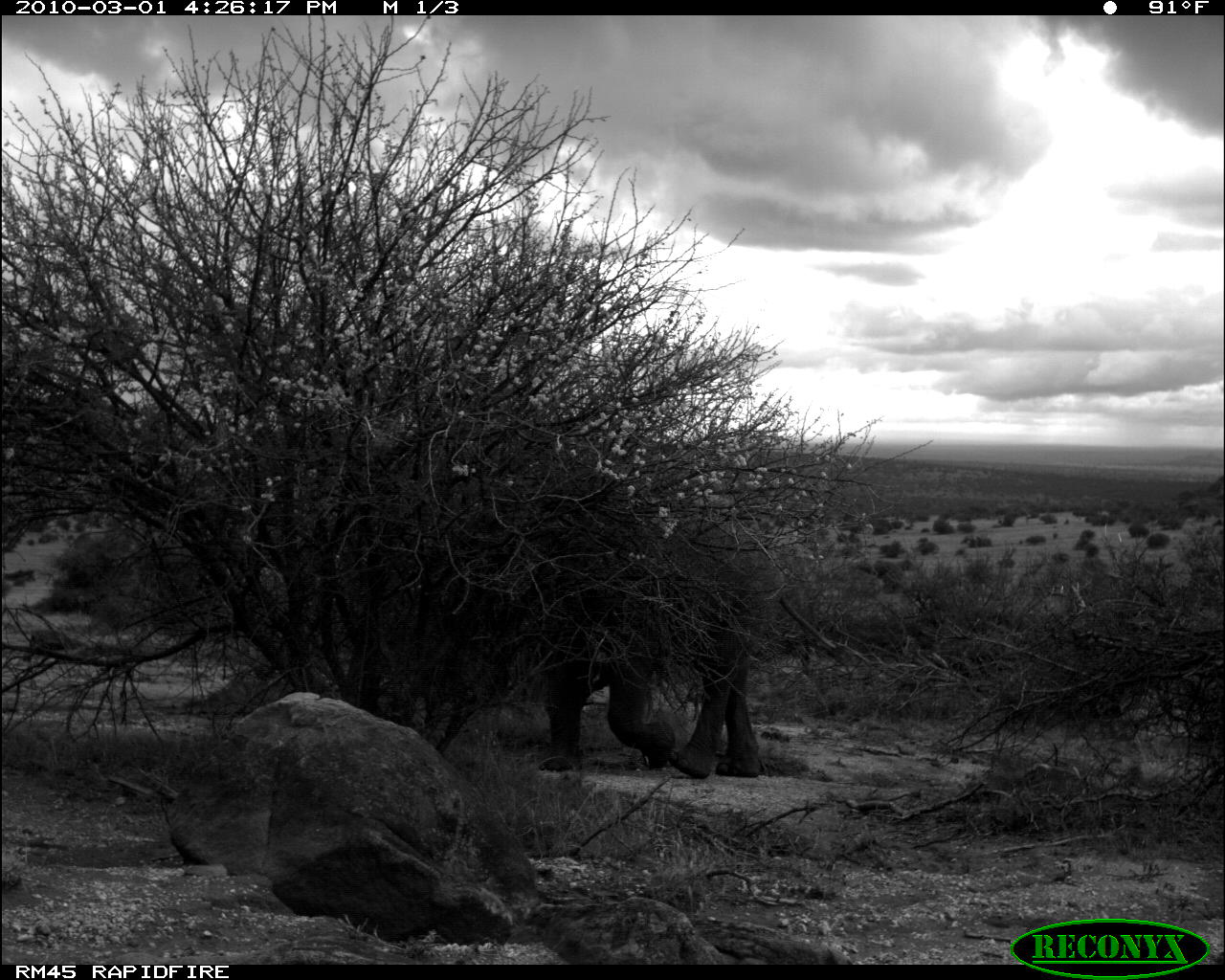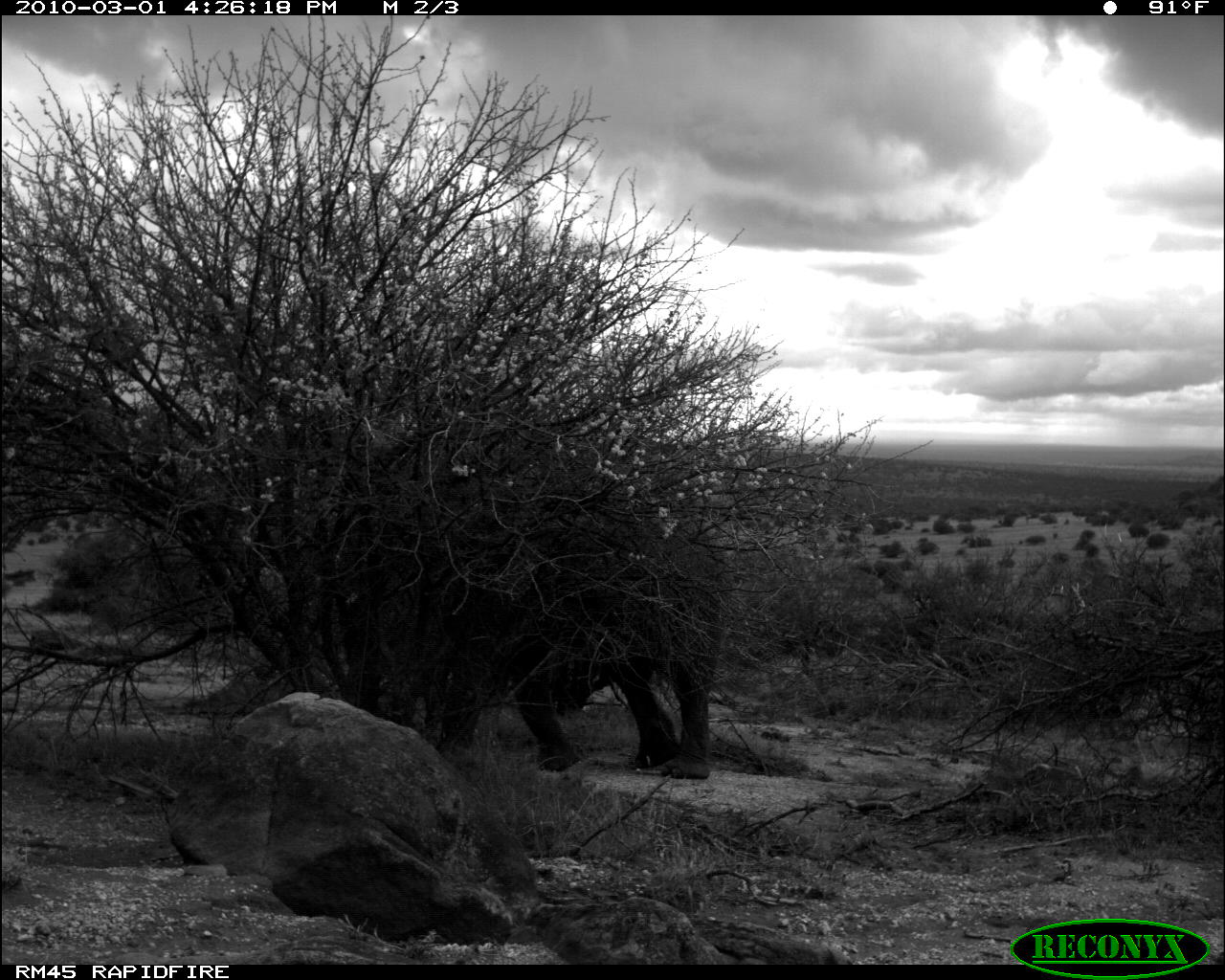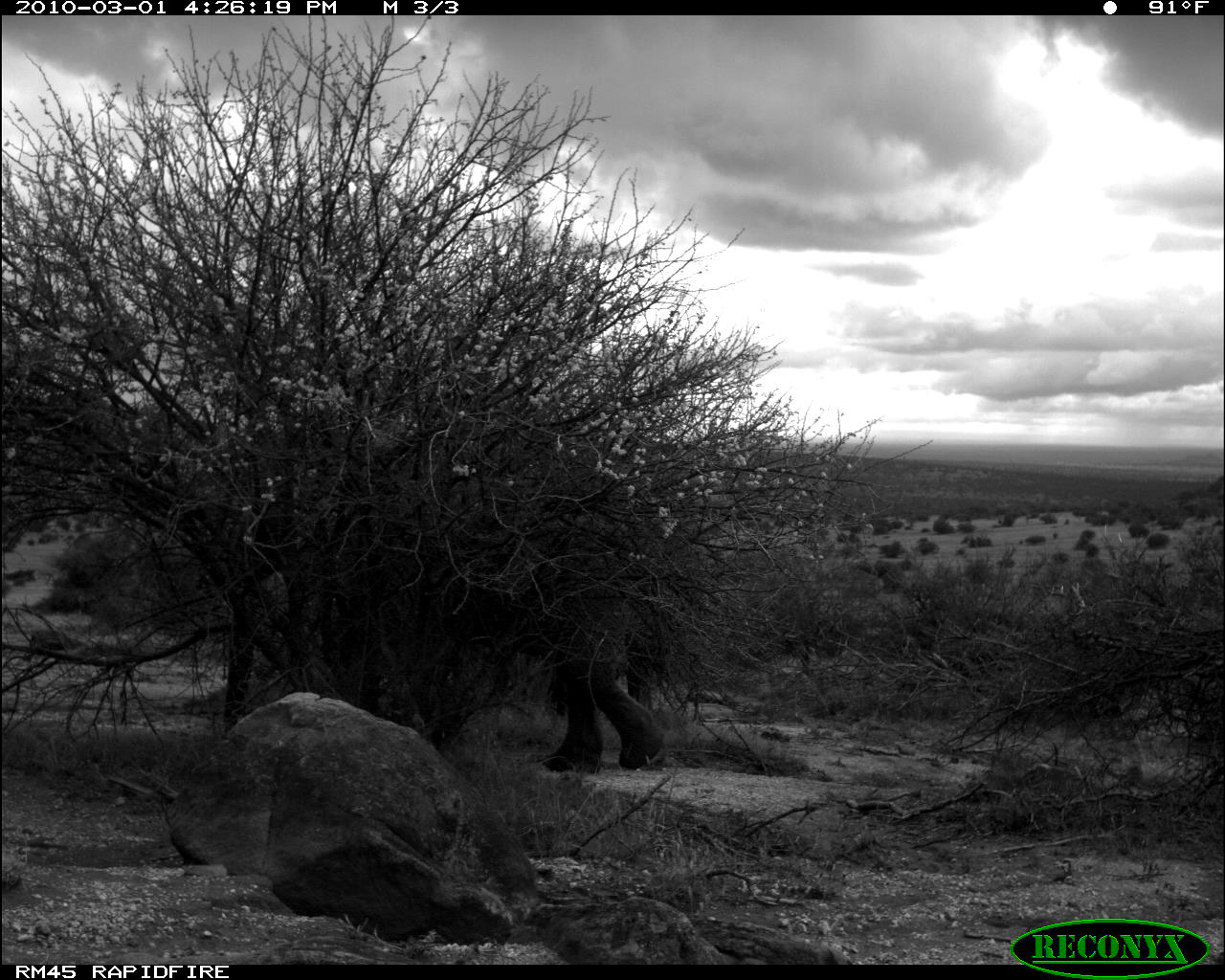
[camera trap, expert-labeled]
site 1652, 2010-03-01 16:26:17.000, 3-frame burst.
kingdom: Animalia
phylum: Chordata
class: Mammalia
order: Proboscidea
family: Elephantidae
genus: Loxodonta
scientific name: Loxodonta africana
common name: african bush elephant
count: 1